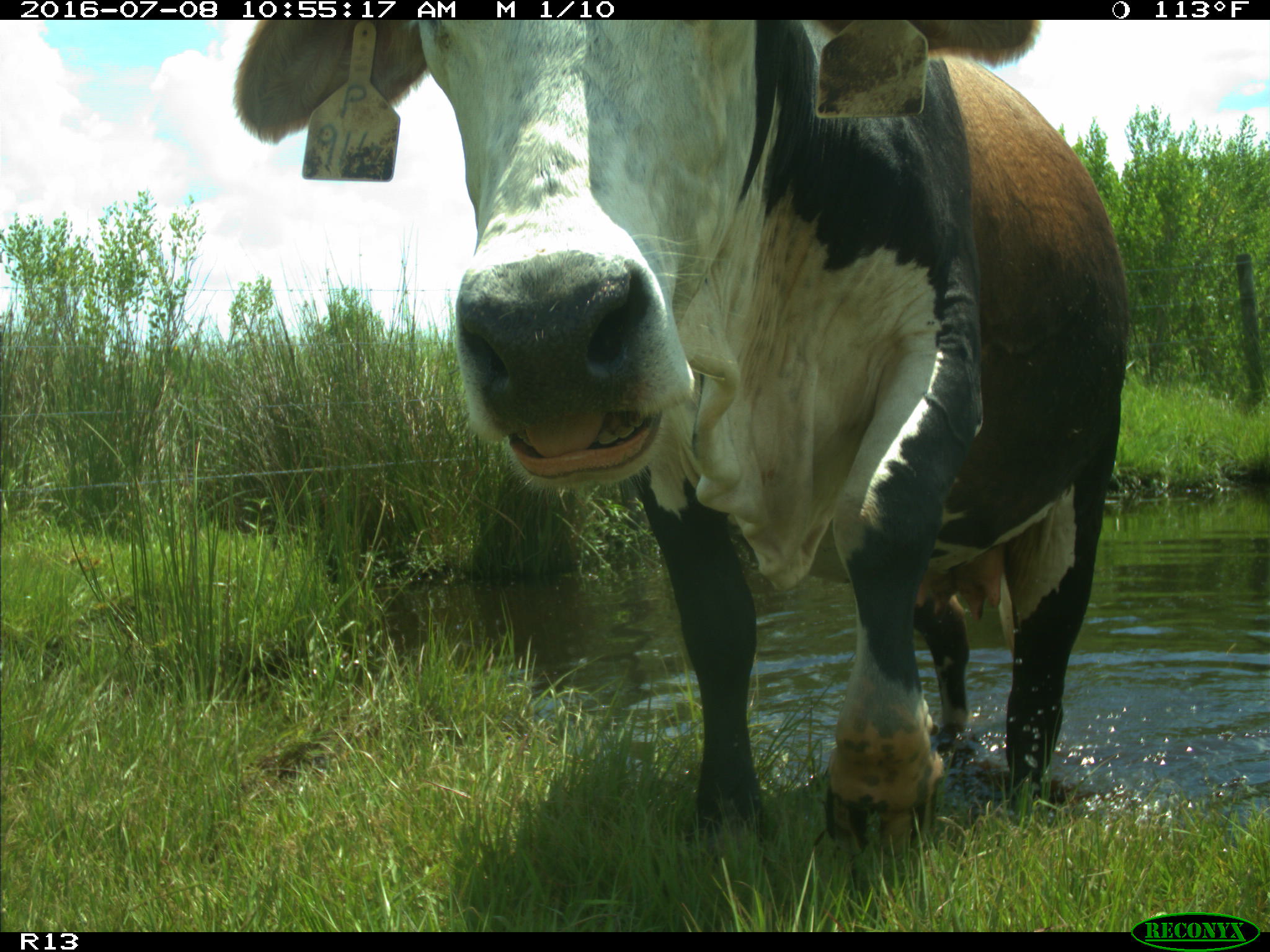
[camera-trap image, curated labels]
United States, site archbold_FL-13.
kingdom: Animalia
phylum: Chordata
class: Mammalia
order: Artiodactyla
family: Bovidae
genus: Bos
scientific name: Bos taurus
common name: domestic cow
Bos taurus (domestic cow).